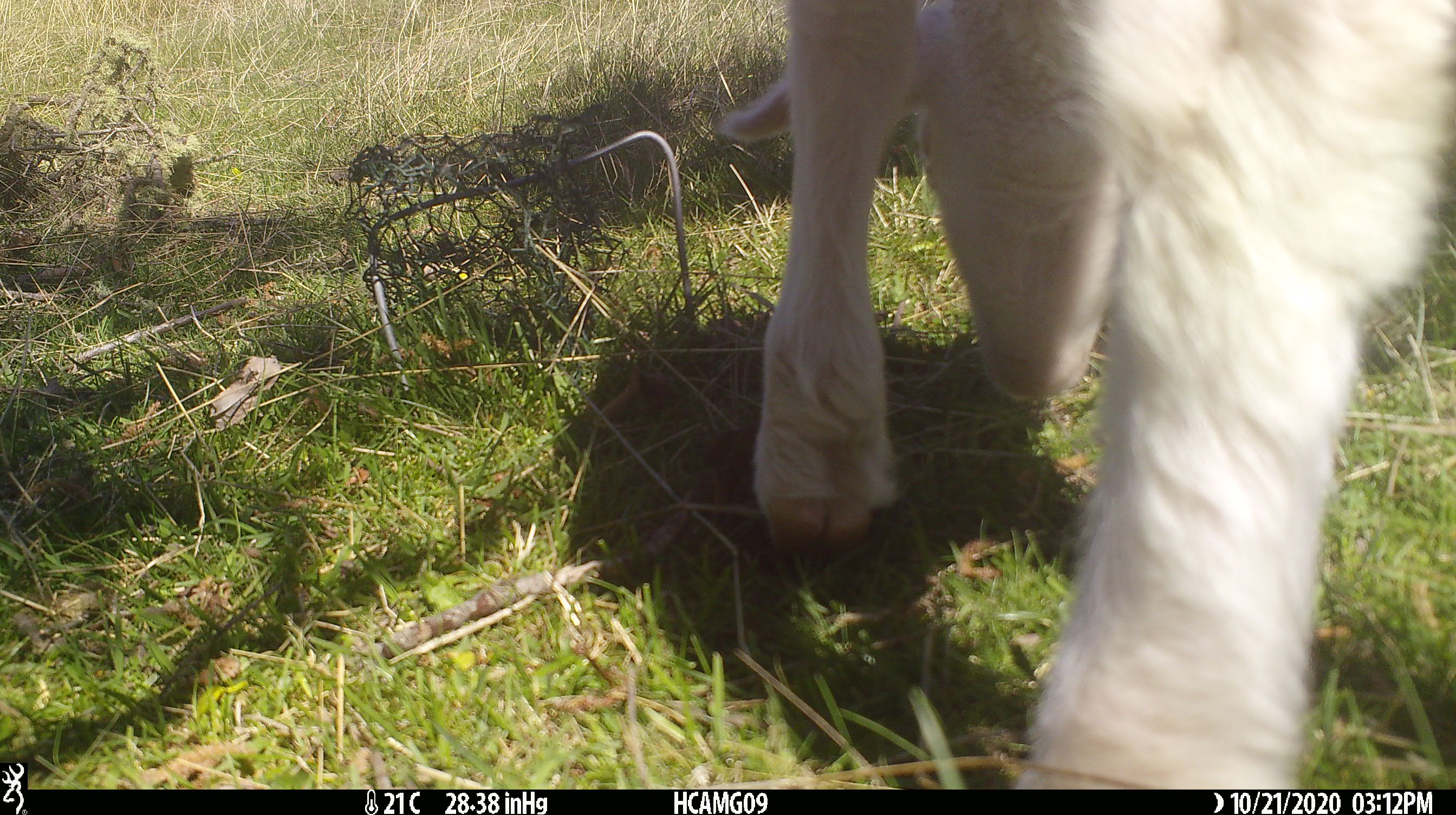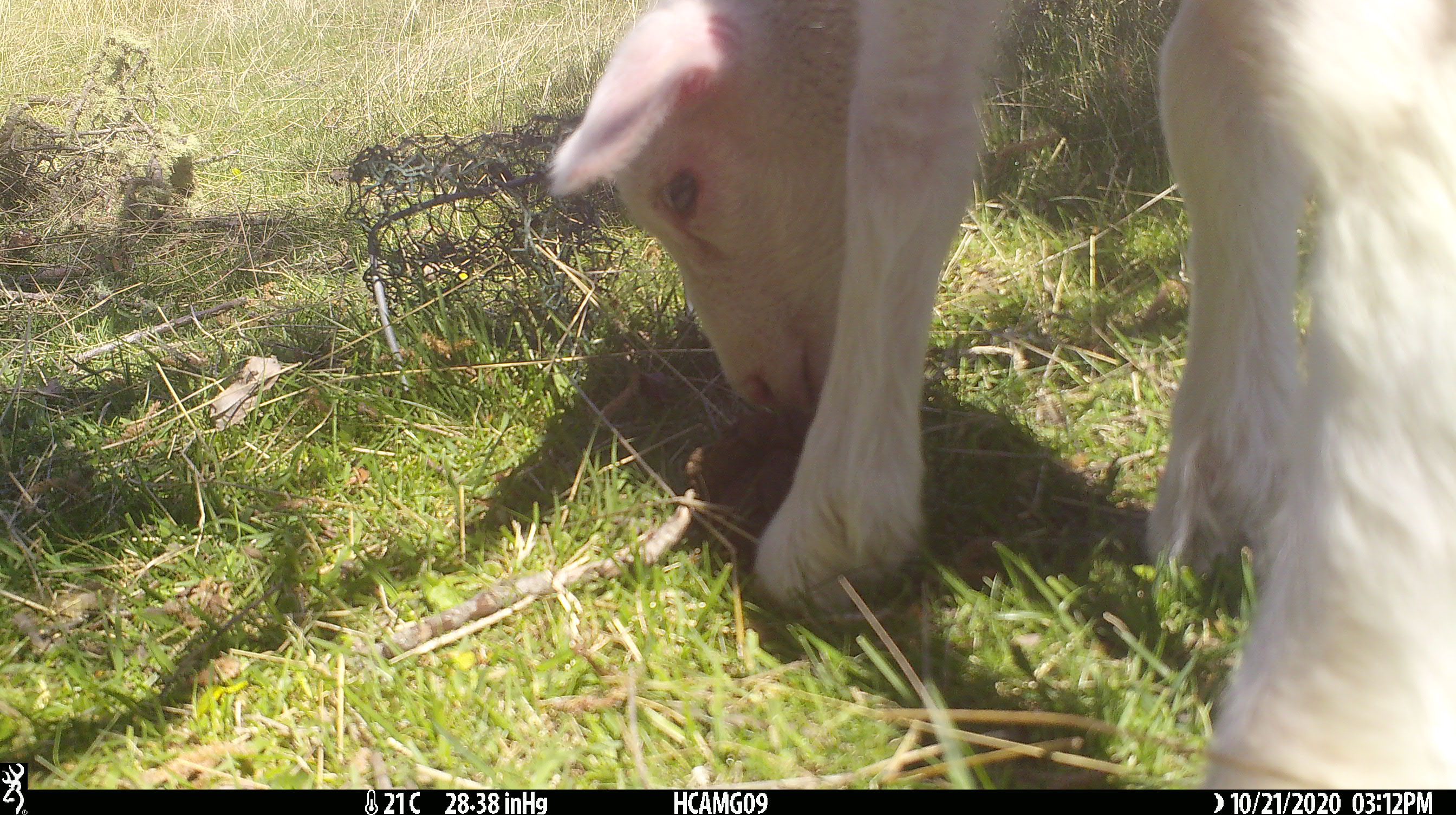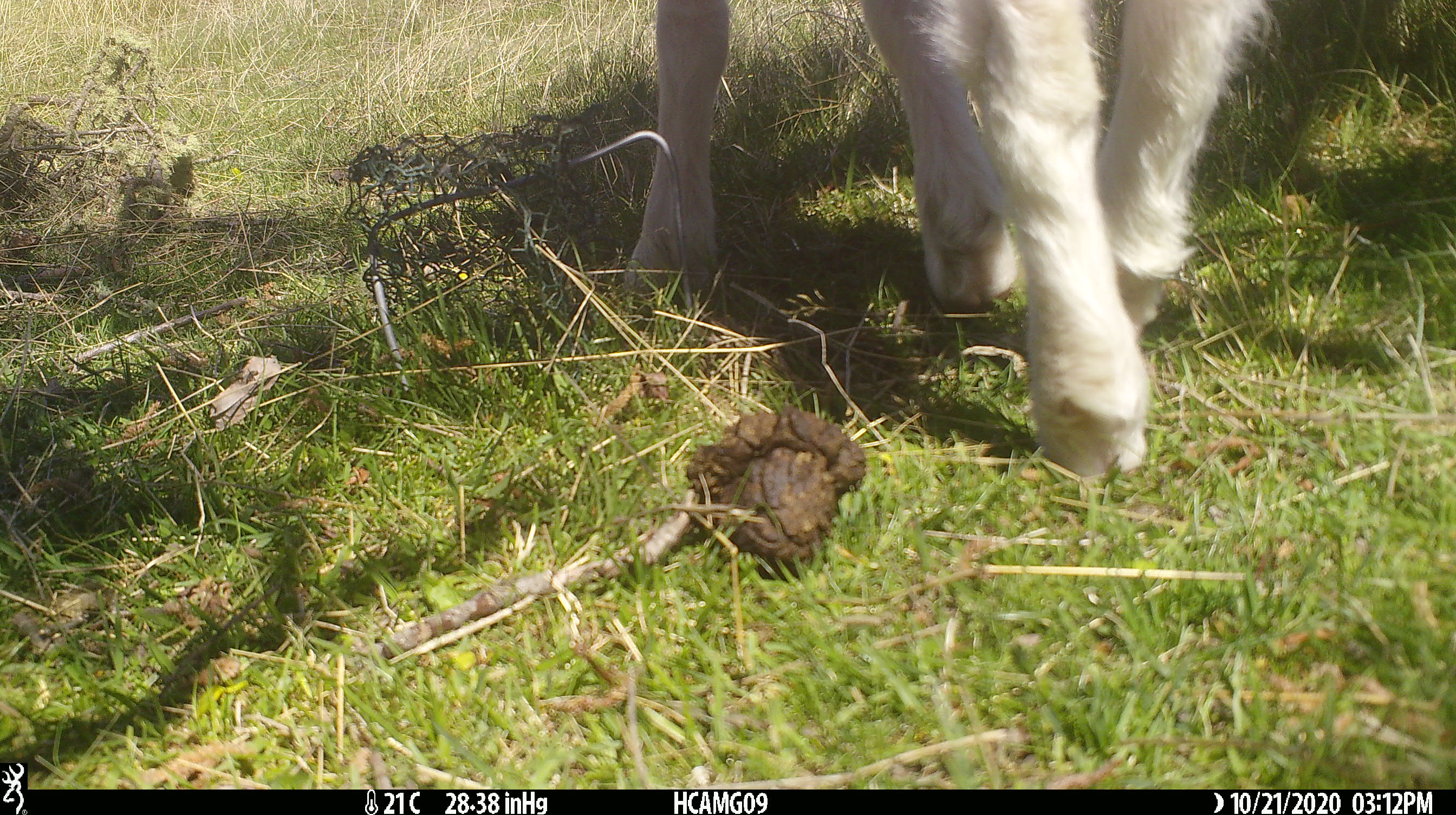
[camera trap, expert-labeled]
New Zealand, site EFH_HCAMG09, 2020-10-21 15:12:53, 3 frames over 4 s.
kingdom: Animalia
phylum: Chordata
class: Mammalia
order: Artiodactyla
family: Bovidae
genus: Ovis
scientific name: Ovis aries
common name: domestic sheep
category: sheep